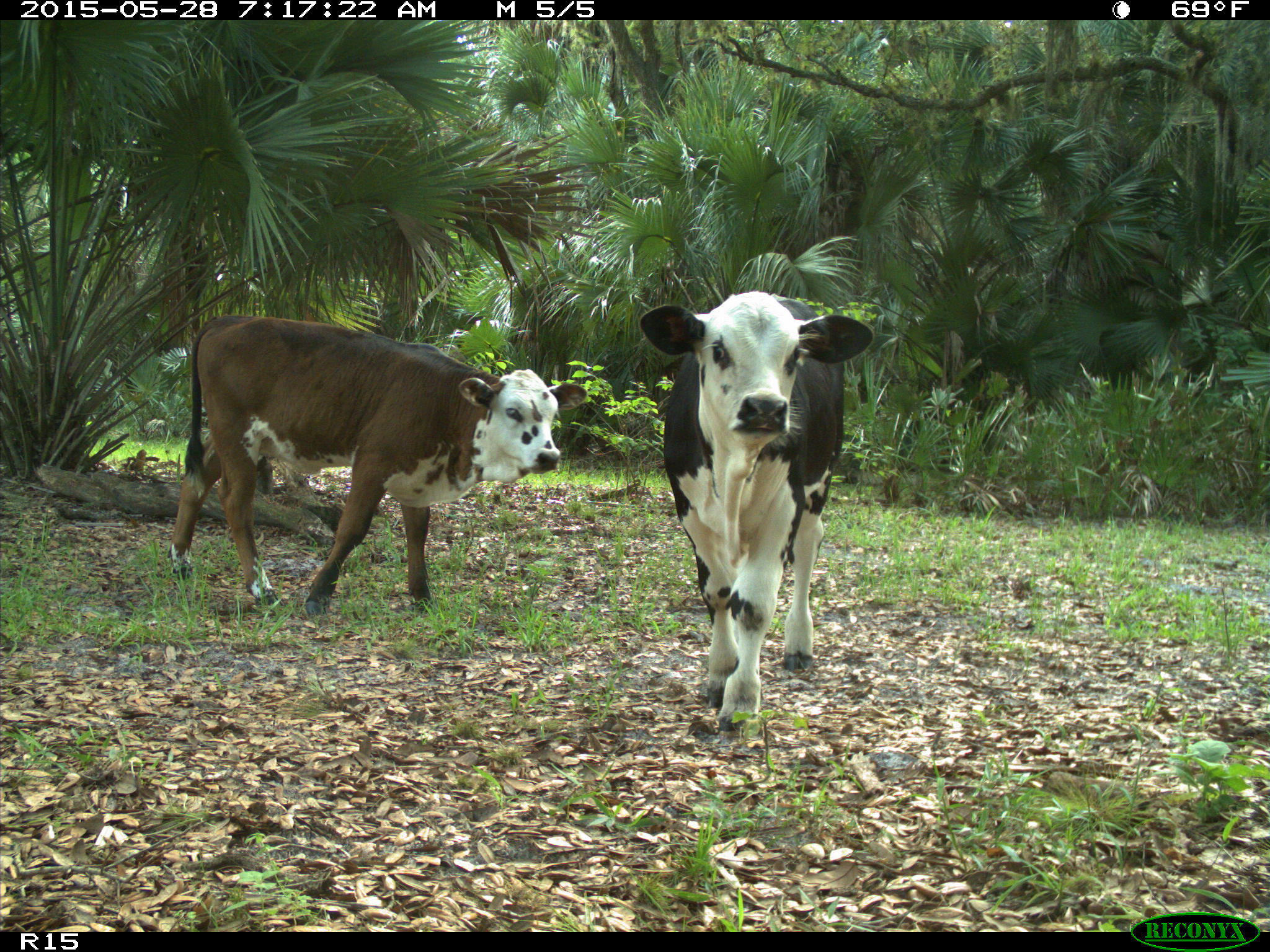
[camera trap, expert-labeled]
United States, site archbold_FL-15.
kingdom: Animalia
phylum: Chordata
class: Mammalia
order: Artiodactyla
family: Bovidae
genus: Bos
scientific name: Bos taurus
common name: domestic cow